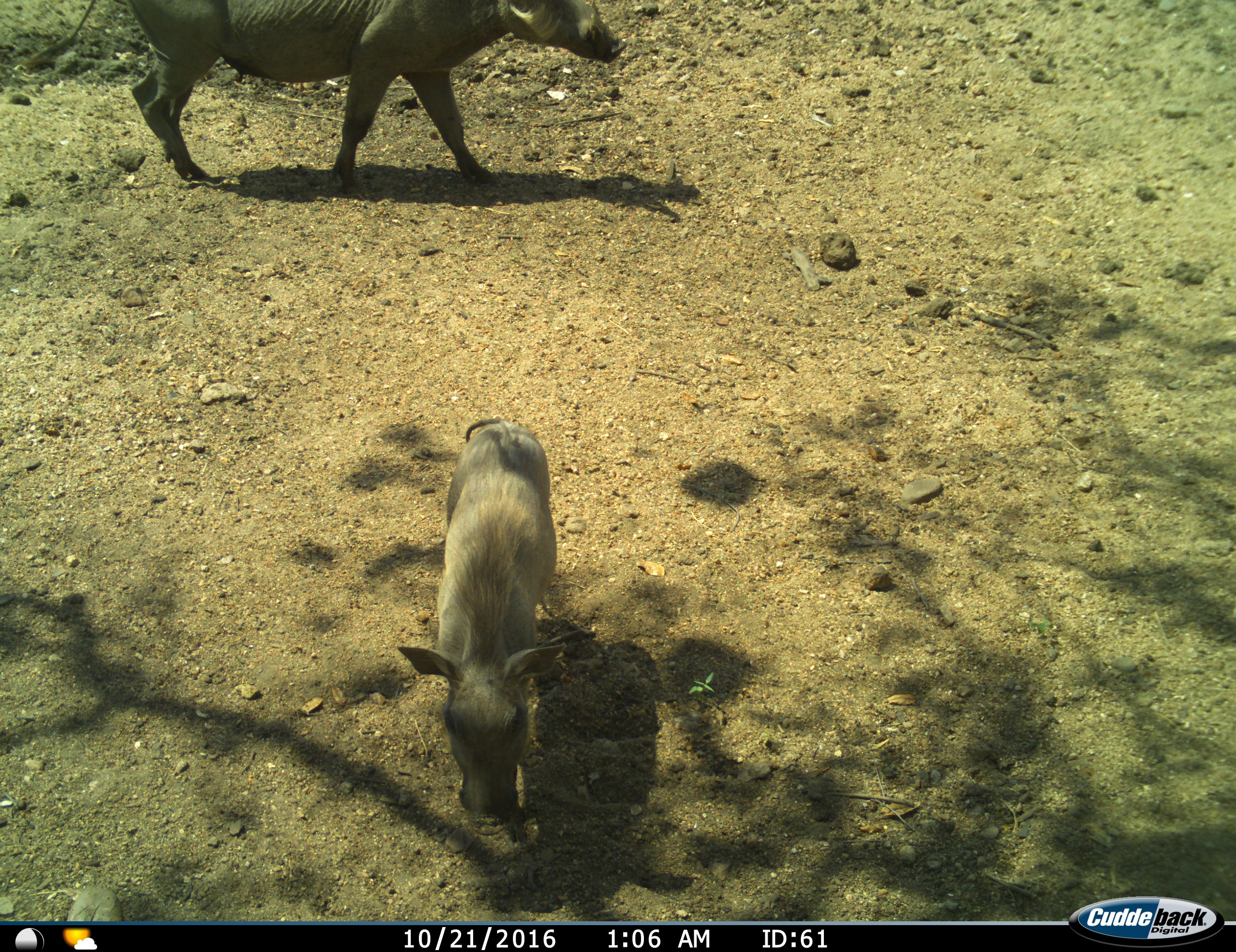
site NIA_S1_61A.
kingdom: Animalia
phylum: Chordata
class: Mammalia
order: Artiodactyla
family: Suidae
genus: Phacochoerus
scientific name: Phacochoerus africanus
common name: warthog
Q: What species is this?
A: Warthog (Phacochoerus africanus).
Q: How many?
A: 2.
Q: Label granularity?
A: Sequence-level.